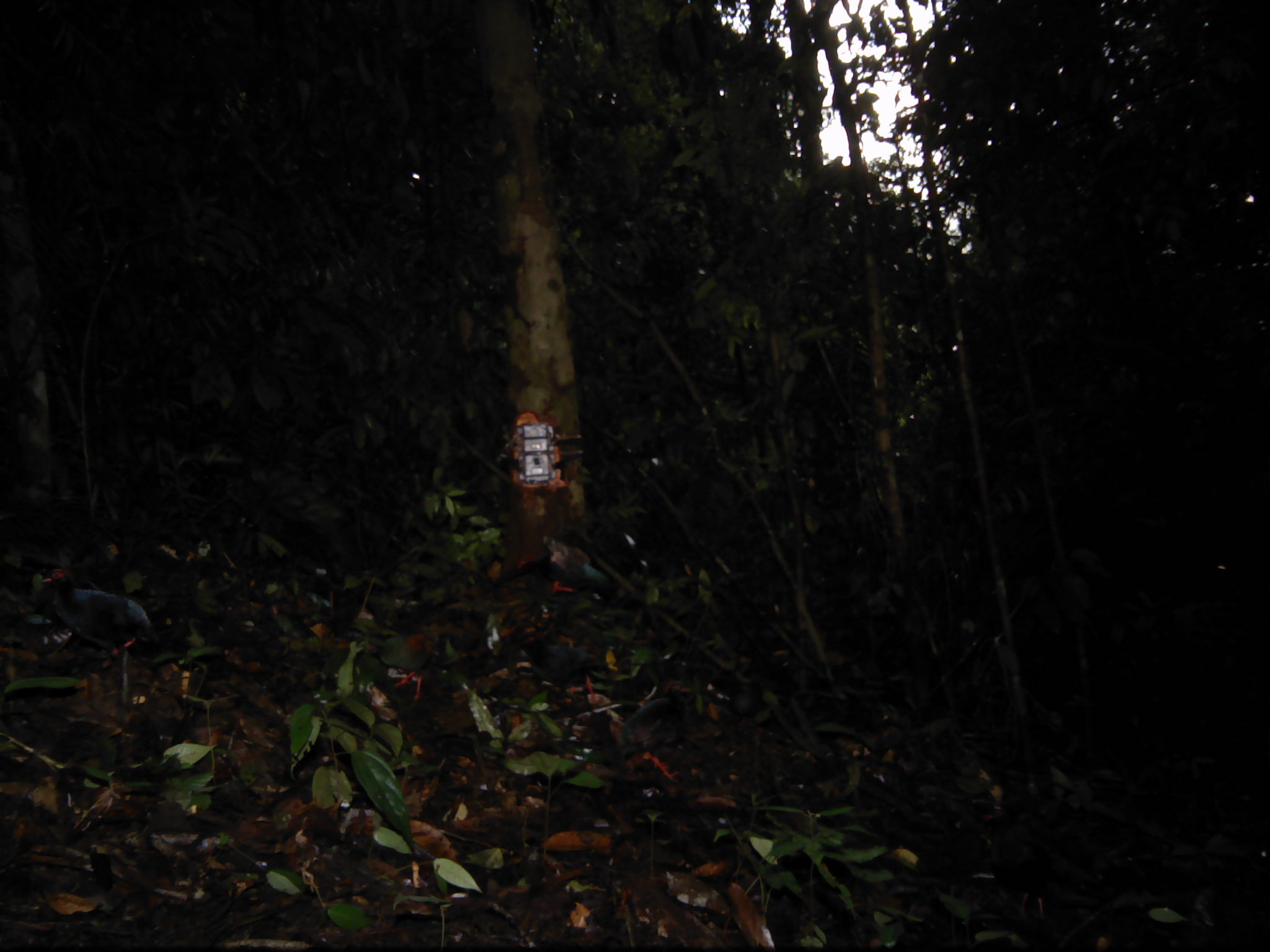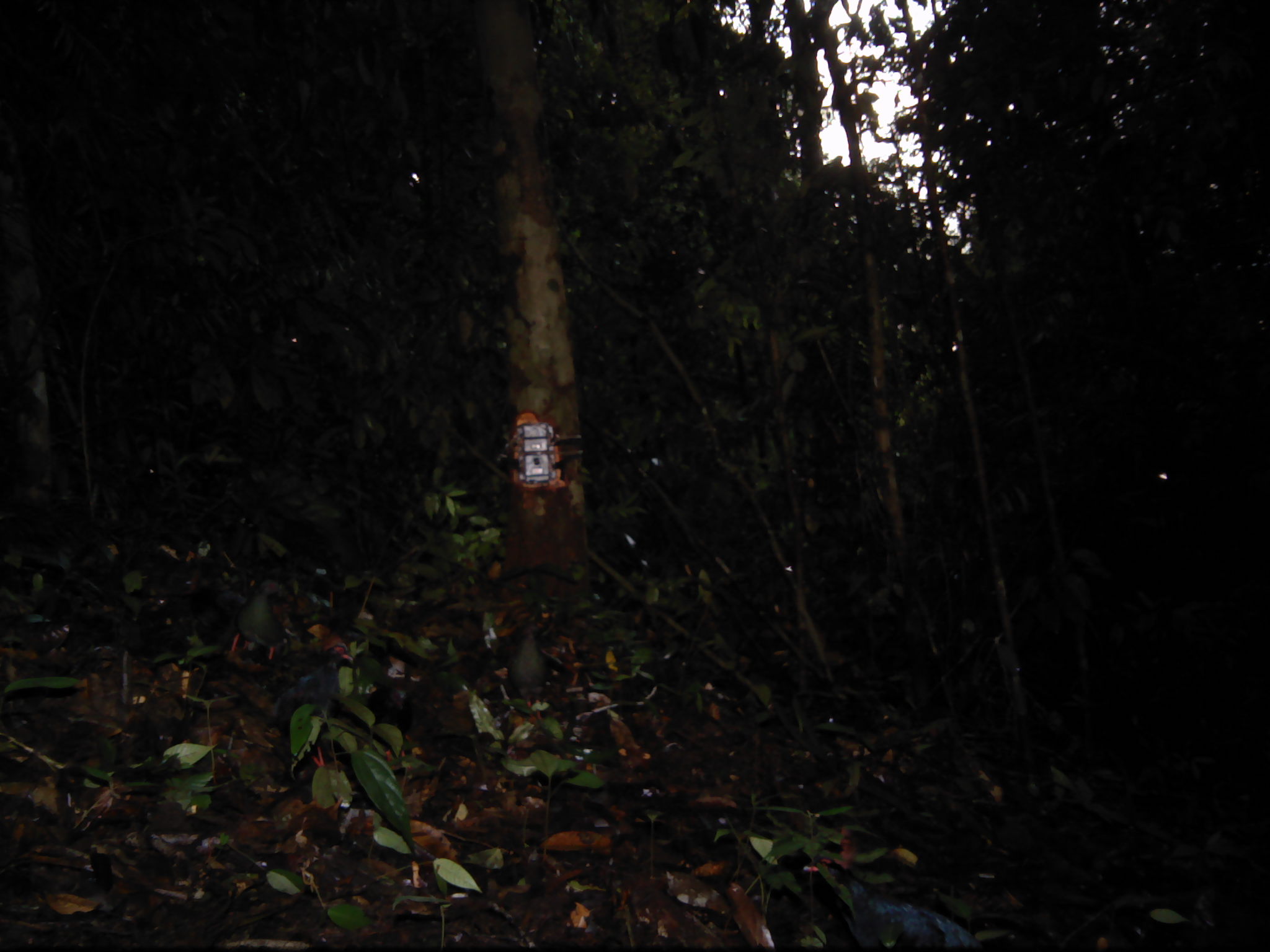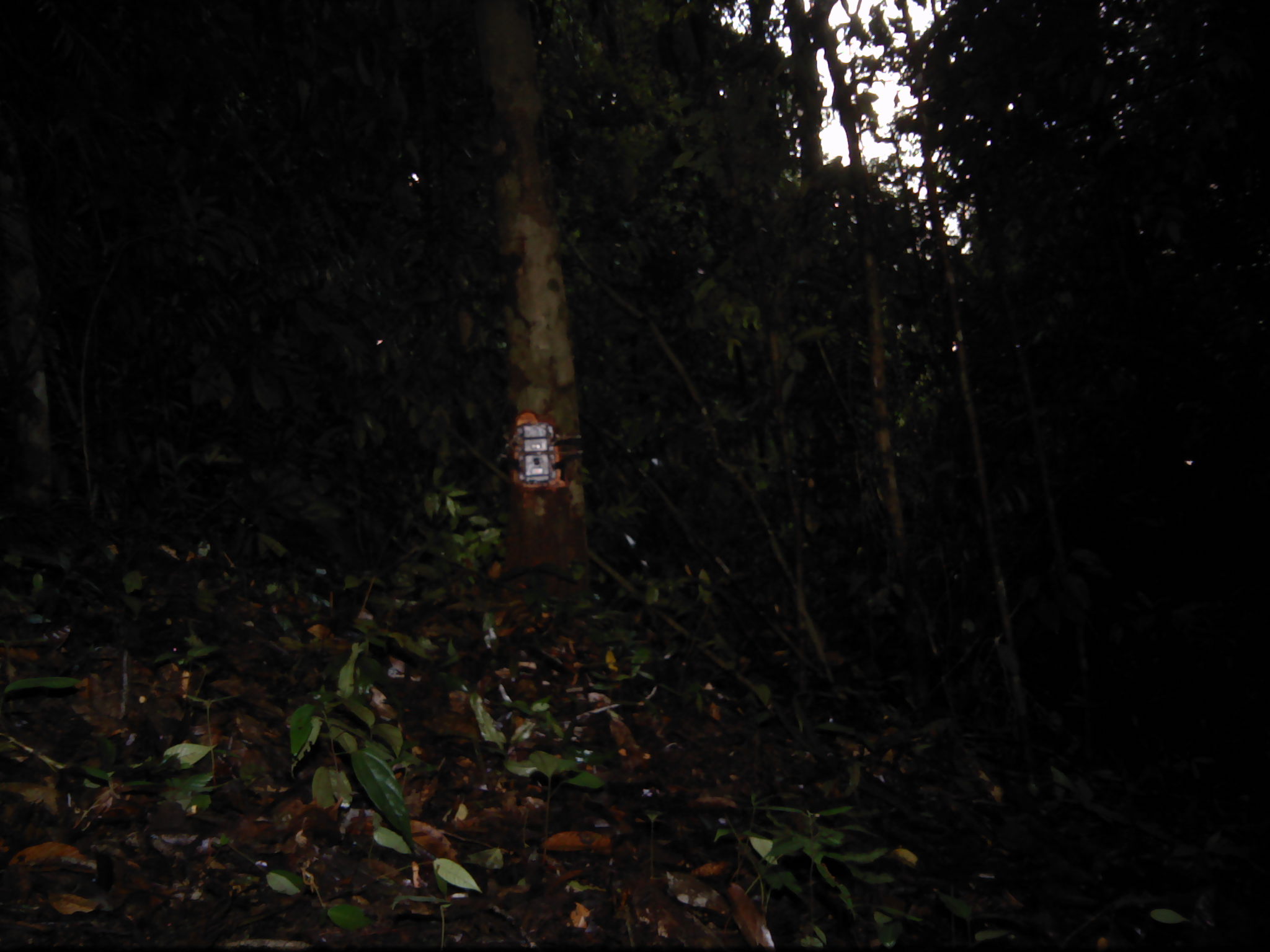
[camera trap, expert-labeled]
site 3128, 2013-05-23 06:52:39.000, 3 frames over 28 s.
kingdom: Animalia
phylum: Chordata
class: Aves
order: Galliformes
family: Phasianidae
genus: Rollulus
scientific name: Rollulus rouloul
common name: crested partridge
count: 5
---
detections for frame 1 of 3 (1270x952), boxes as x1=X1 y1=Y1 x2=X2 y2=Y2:
rollulus rouloul: x1=40 y1=568 x2=160 y2=706; x1=615 y1=686 x2=699 y2=783; x1=355 y1=631 x2=439 y2=703; x1=516 y1=639 x2=600 y2=705; x1=728 y1=658 x2=802 y2=732; x1=517 y1=543 x2=612 y2=592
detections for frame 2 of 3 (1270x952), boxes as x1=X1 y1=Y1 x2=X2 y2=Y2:
rollulus rouloul: x1=802 y1=849 x2=988 y2=950; x1=266 y1=644 x2=358 y2=738; x1=233 y1=577 x2=292 y2=663; x1=510 y1=620 x2=554 y2=721; x1=364 y1=686 x2=414 y2=762